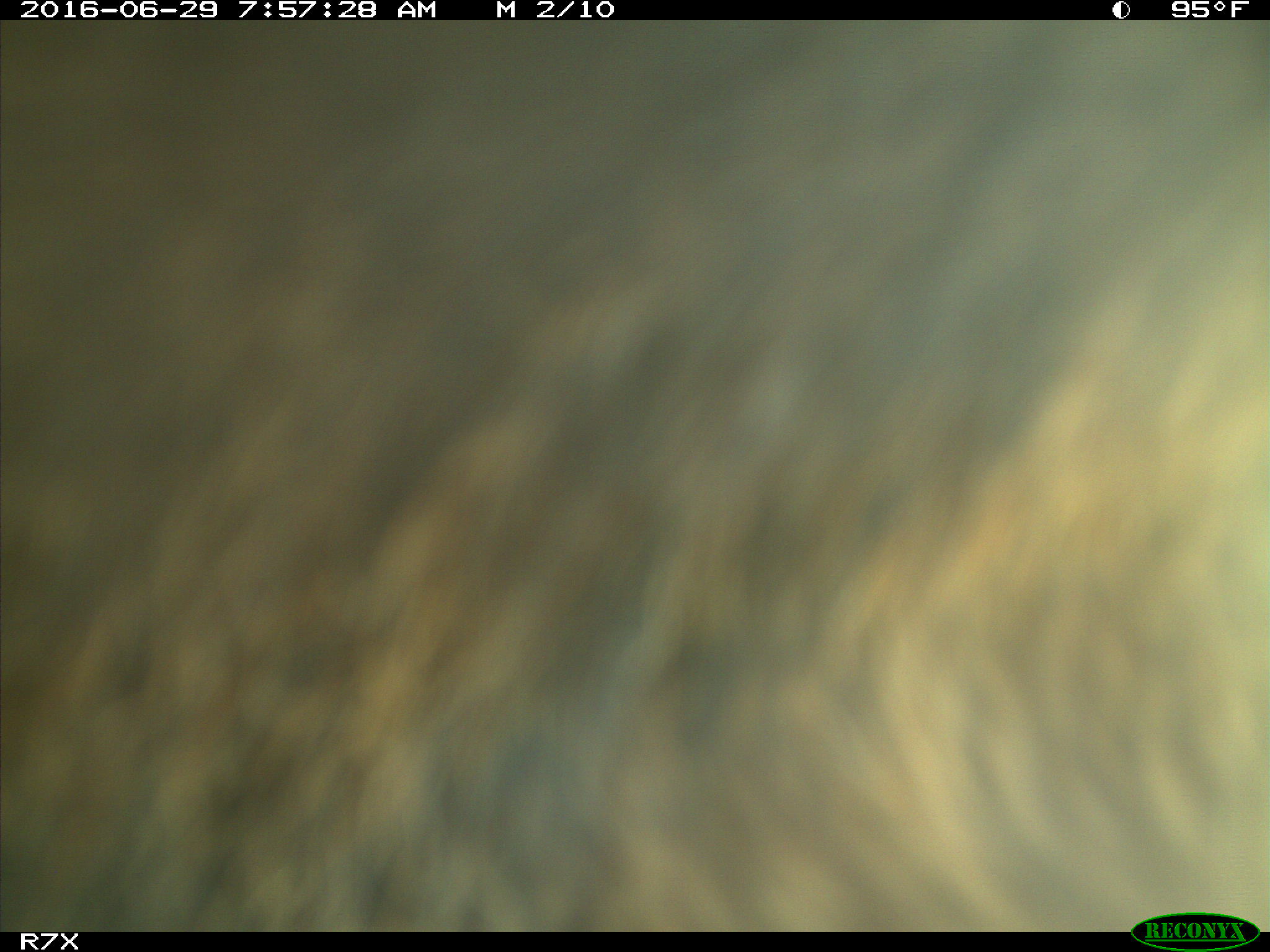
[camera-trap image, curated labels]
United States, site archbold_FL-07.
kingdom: Animalia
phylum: Chordata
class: Mammalia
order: Artiodactyla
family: Bovidae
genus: Bos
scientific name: Bos taurus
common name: domestic cow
Bos taurus (domestic cow).